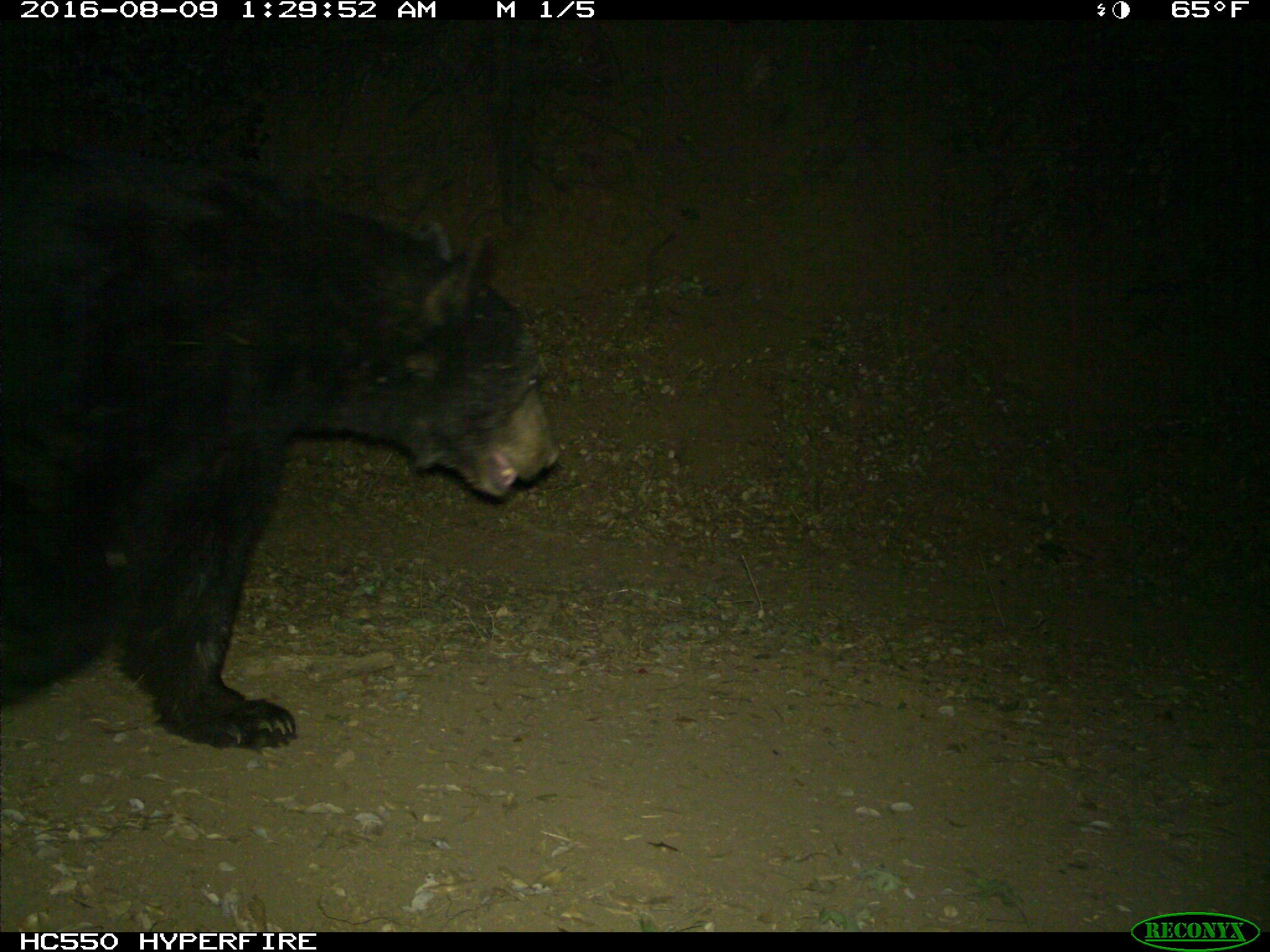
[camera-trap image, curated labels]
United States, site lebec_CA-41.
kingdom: Animalia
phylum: Chordata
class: Mammalia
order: Carnivora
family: Ursidae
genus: Ursus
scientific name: Ursus americanus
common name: american black bear